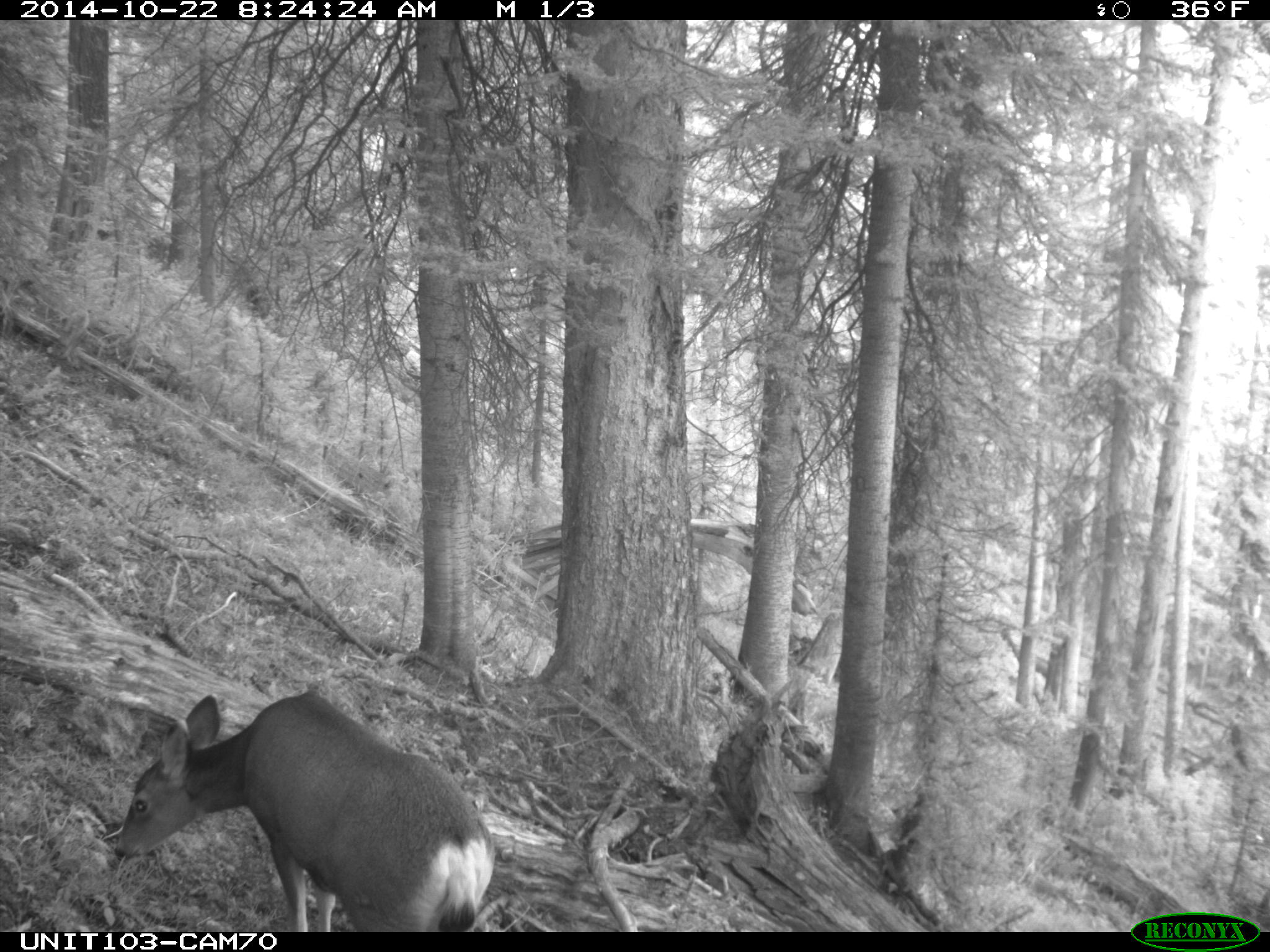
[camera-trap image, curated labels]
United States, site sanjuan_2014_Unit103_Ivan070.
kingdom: Animalia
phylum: Chordata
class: Mammalia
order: Artiodactyla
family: Cervidae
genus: Odocoileus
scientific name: Odocoileus hemionus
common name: mule deer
Odocoileus hemionus (mule deer).